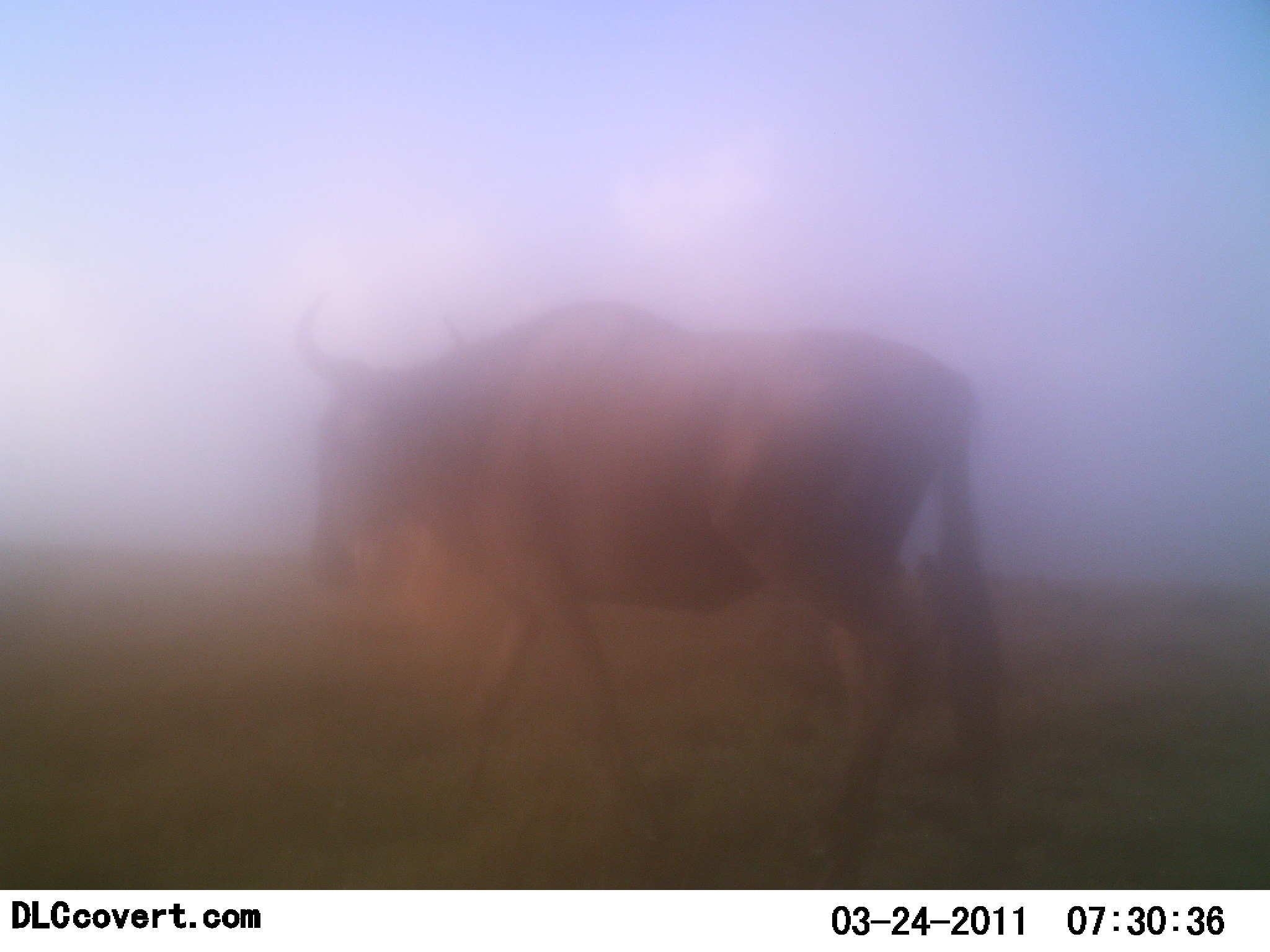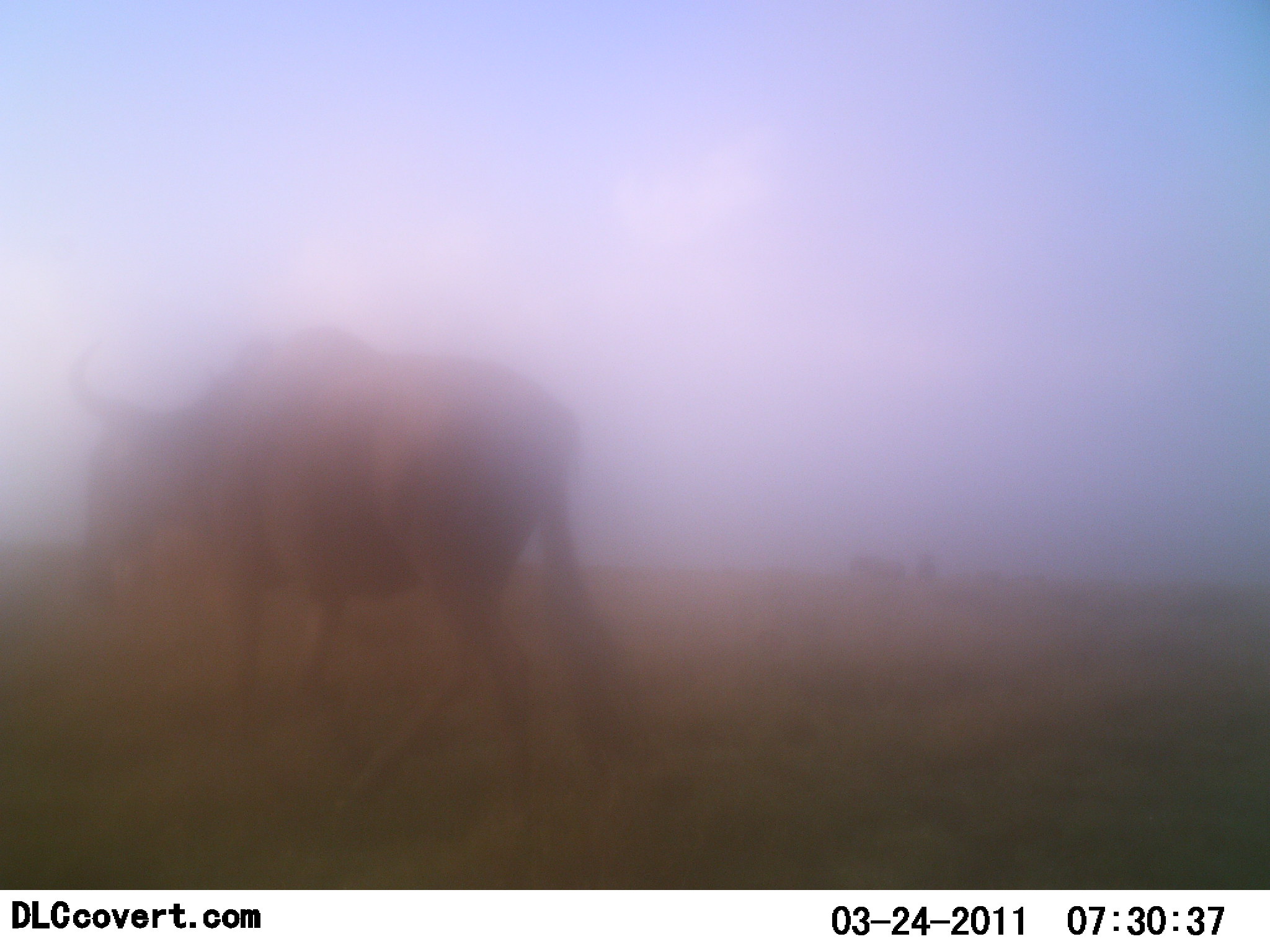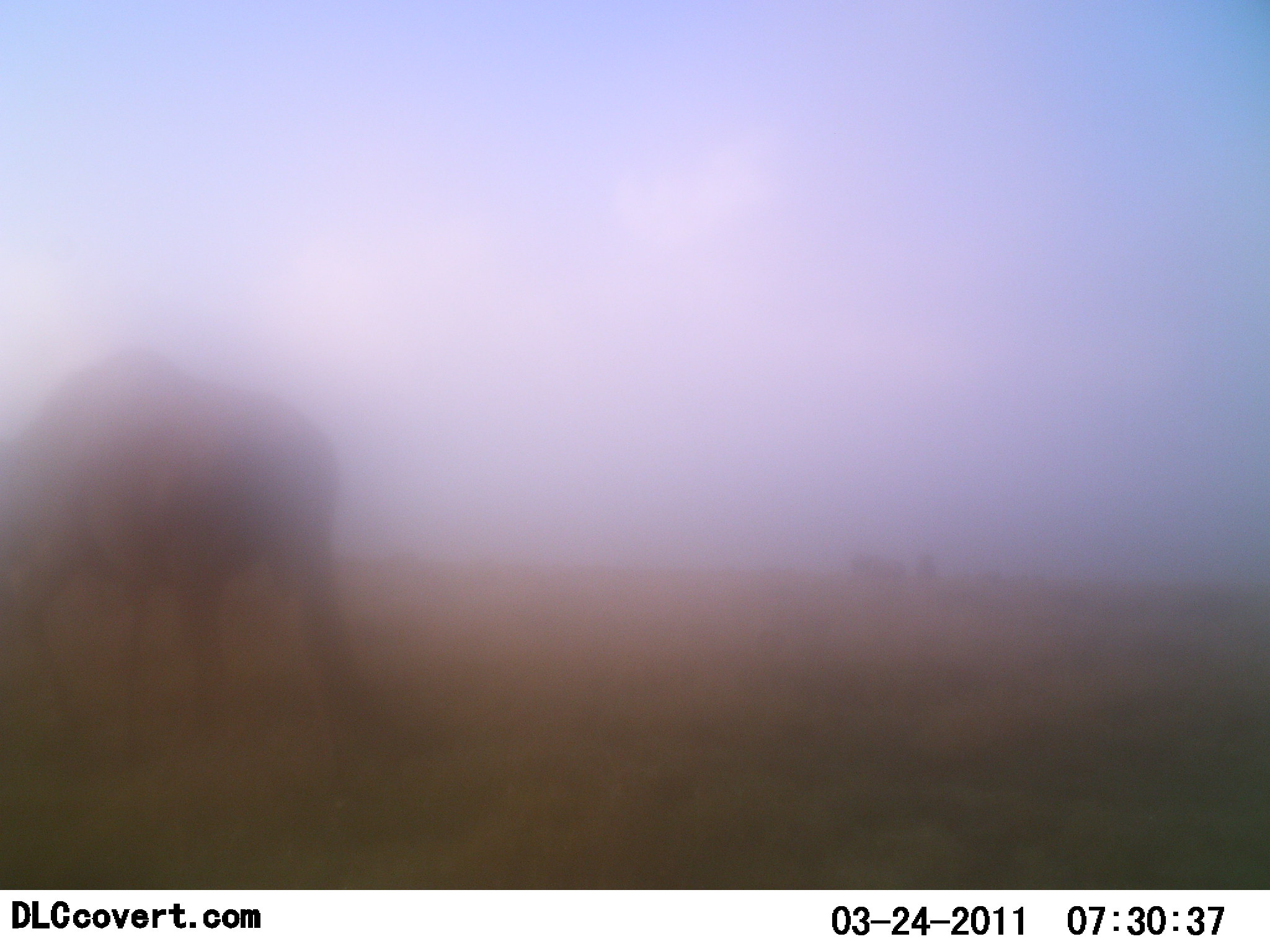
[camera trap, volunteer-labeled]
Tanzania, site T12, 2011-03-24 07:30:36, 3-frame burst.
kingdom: Animalia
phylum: Chordata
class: Mammalia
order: Artiodactyla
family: Bovidae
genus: Connochaetes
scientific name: Connochaetes taurinus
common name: blue wildebeest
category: wildebeest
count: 1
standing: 11%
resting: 0%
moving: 89%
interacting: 0%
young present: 0%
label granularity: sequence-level